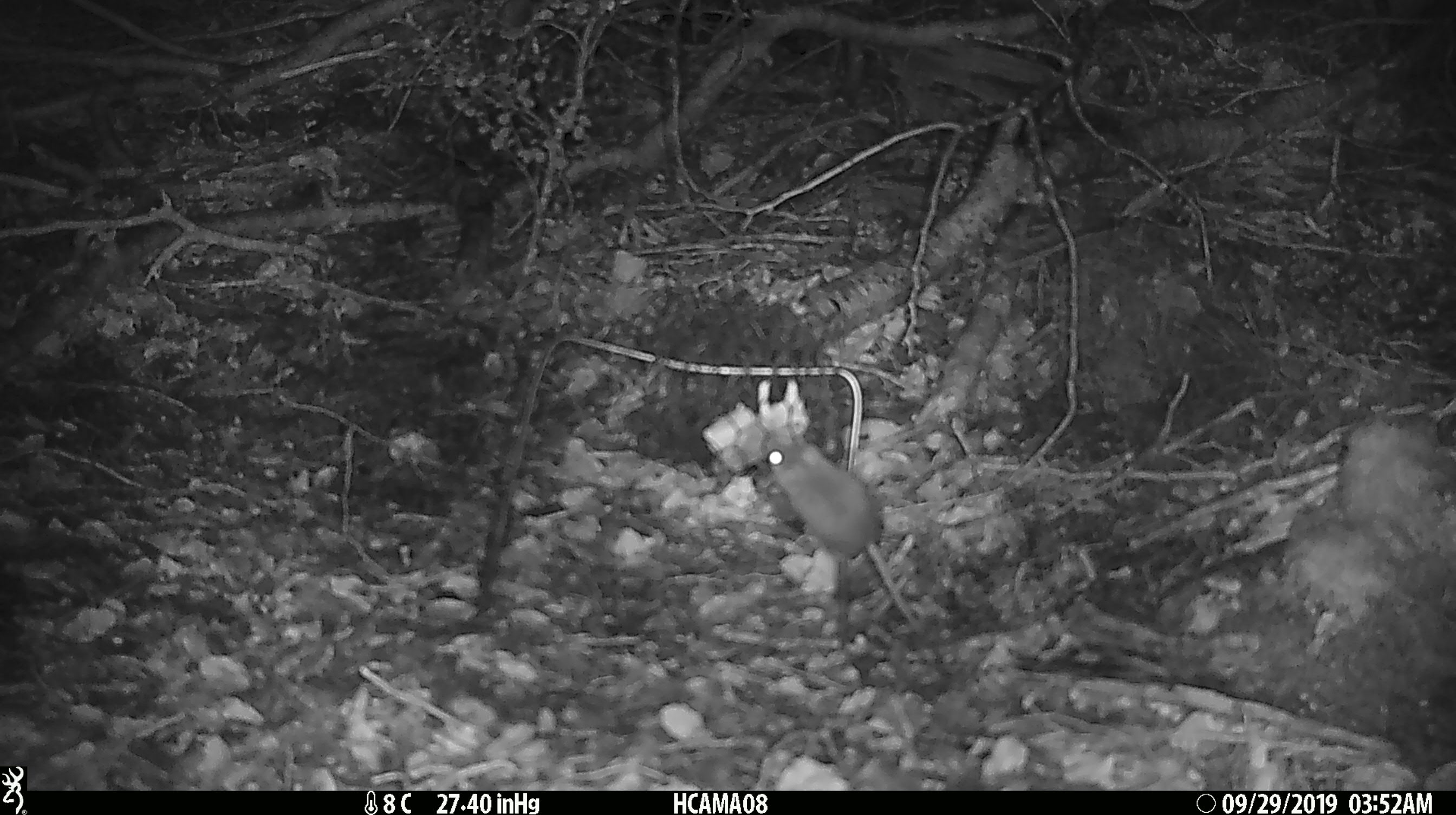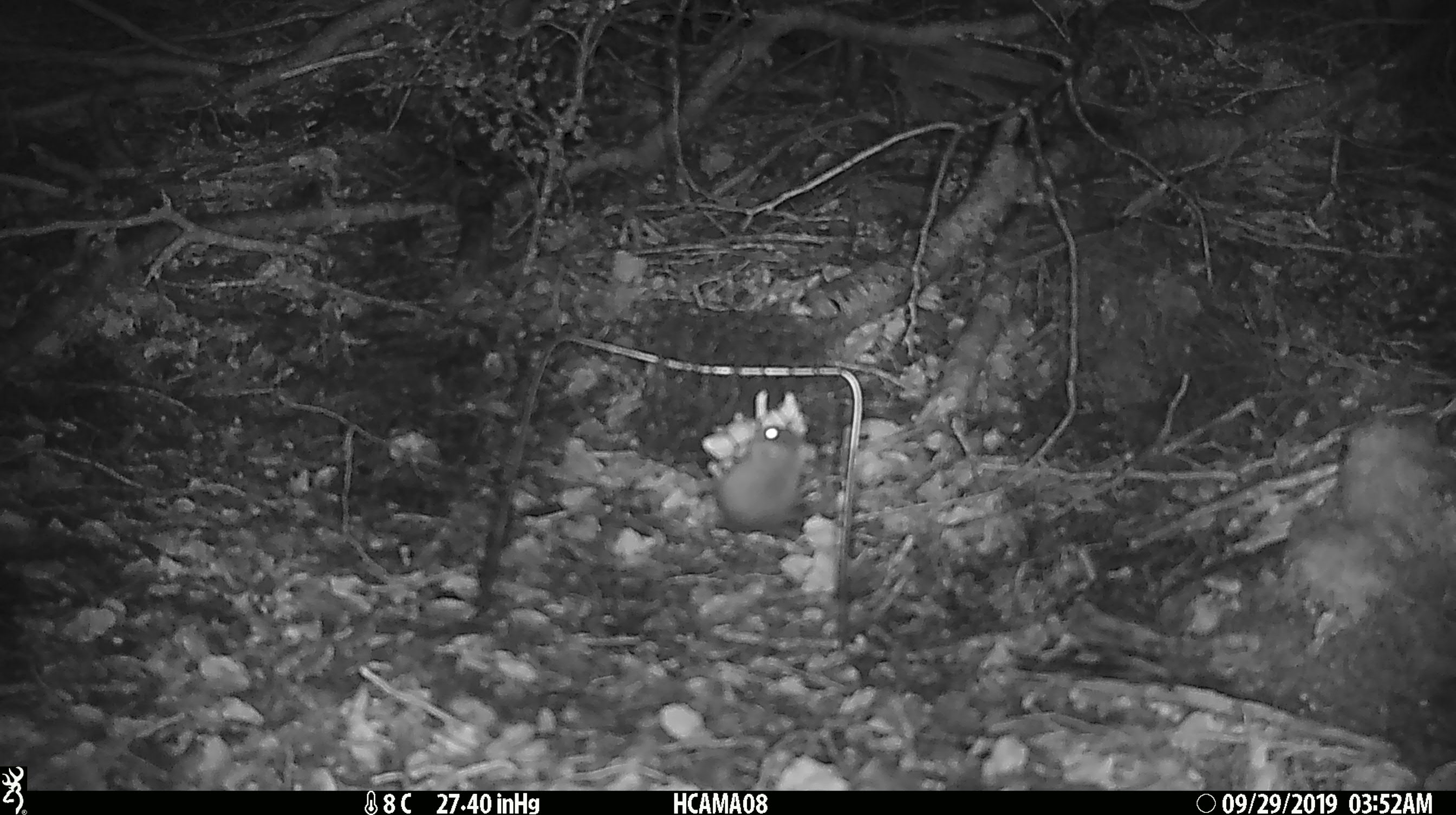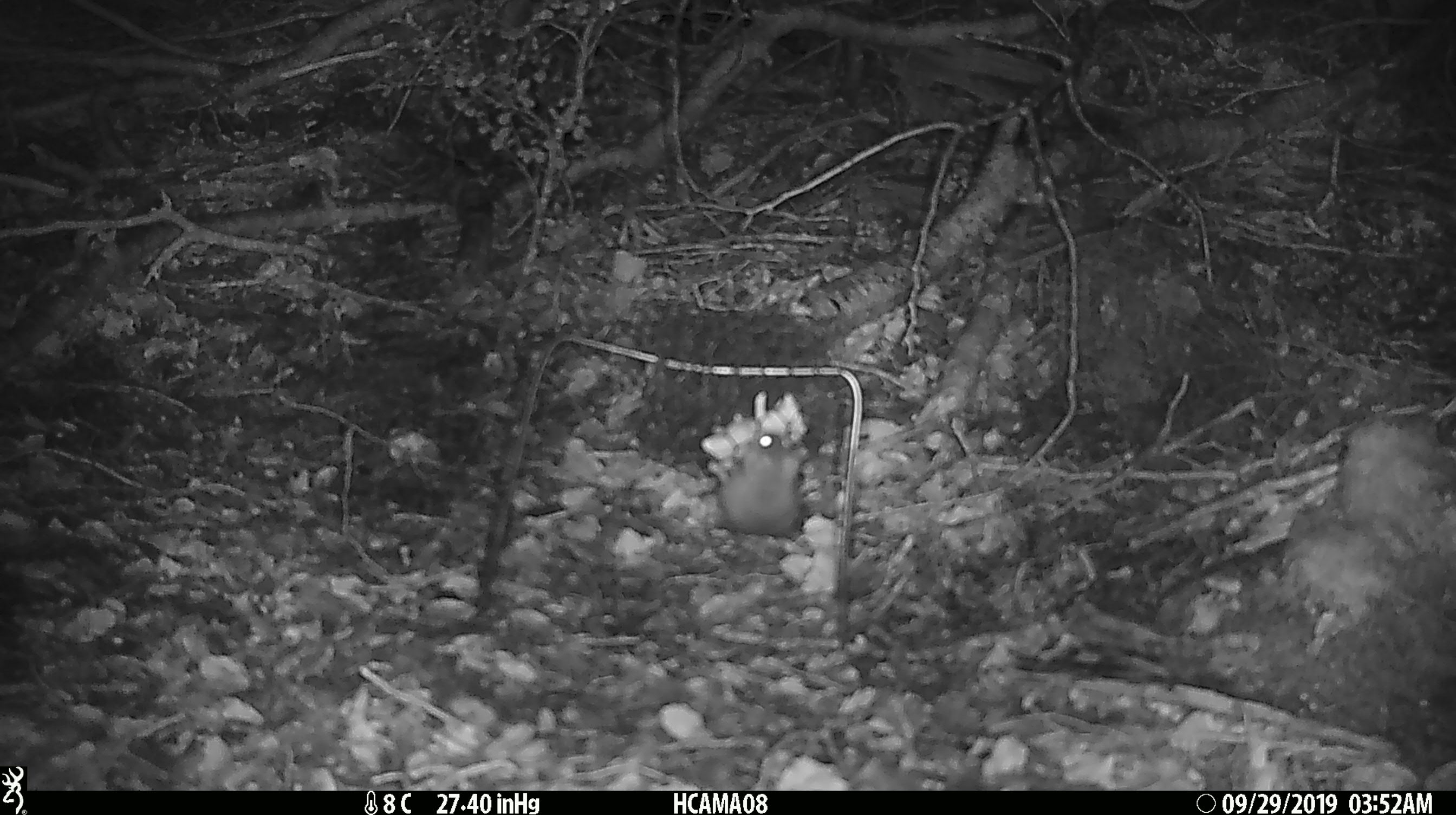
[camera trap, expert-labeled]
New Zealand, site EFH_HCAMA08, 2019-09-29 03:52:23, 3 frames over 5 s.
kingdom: Animalia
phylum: Chordata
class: Mammalia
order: Rodentia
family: Muridae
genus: Mus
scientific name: Mus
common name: mouse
Mouse (Mus).